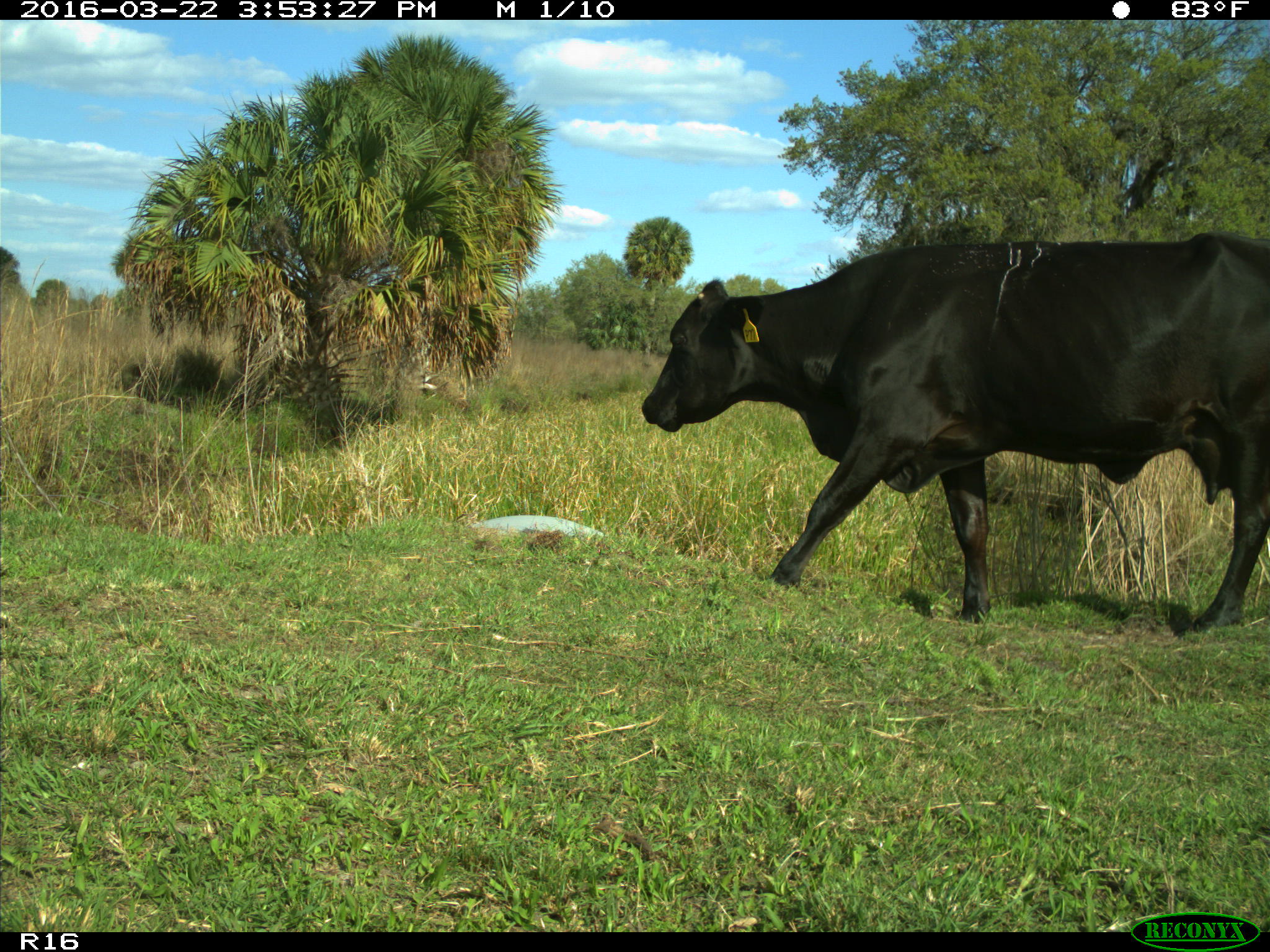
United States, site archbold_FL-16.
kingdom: Animalia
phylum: Chordata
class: Mammalia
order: Artiodactyla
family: Bovidae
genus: Bos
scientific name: Bos taurus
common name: domestic cow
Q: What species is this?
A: Bos taurus (domestic cow).